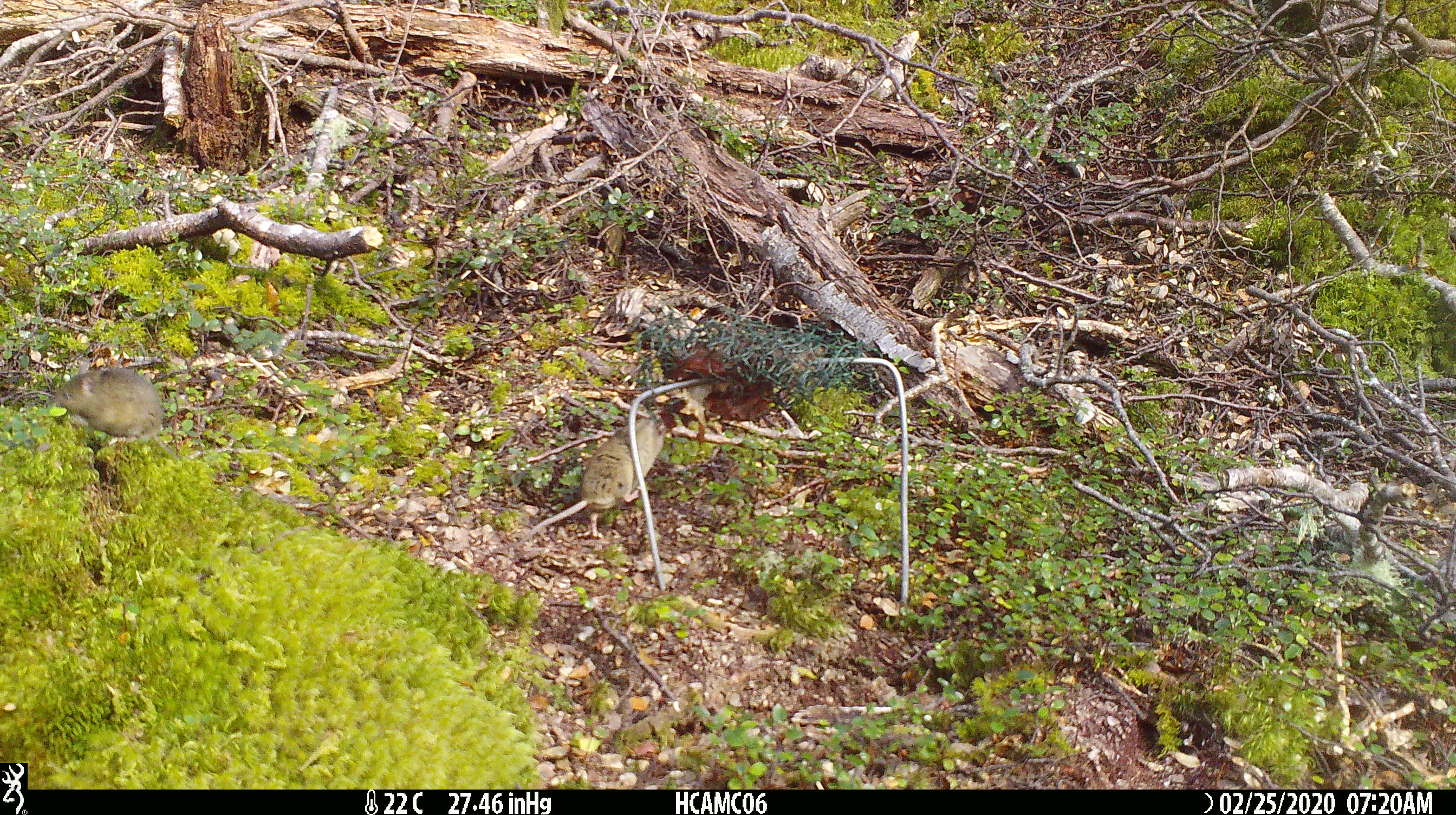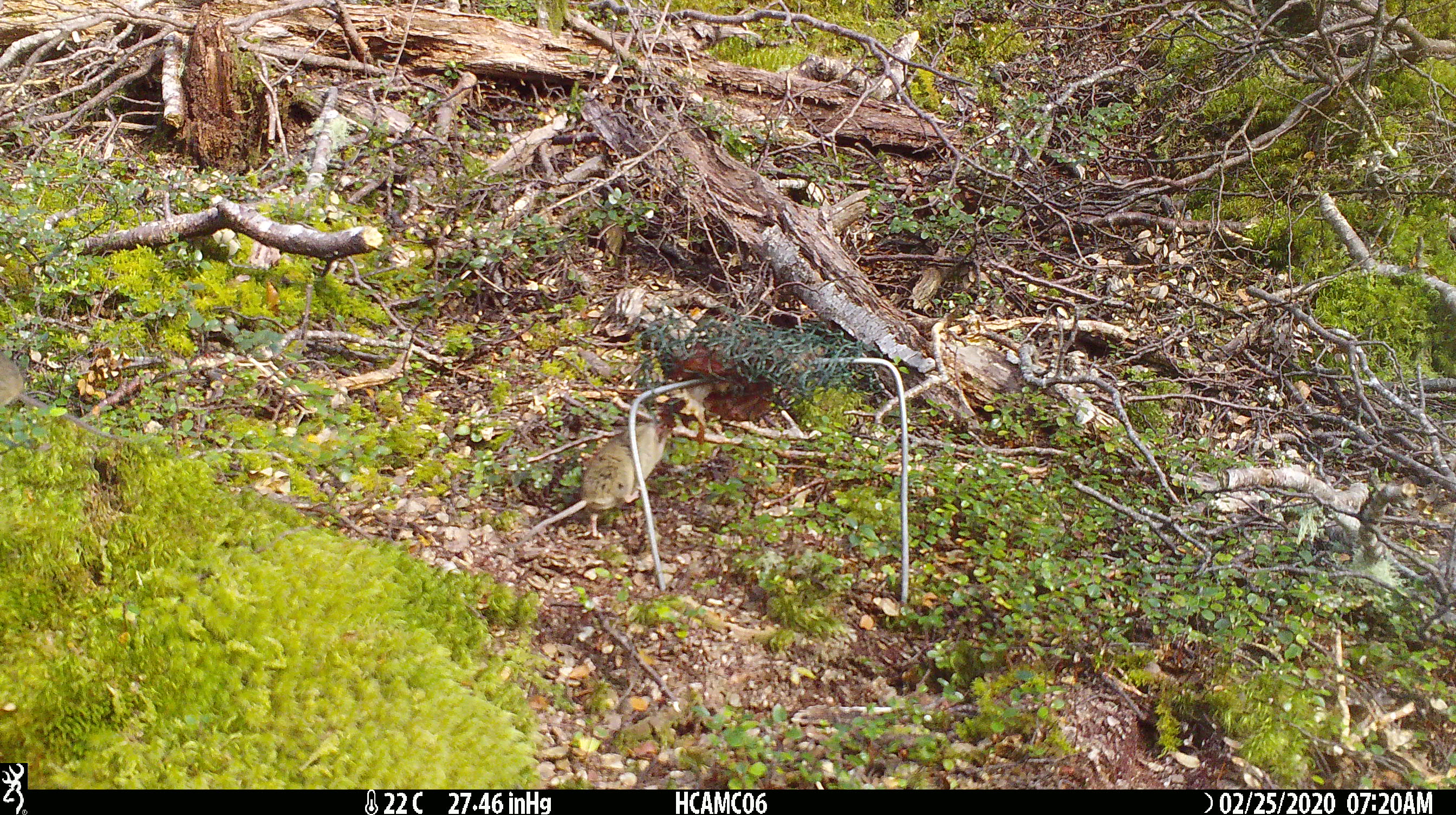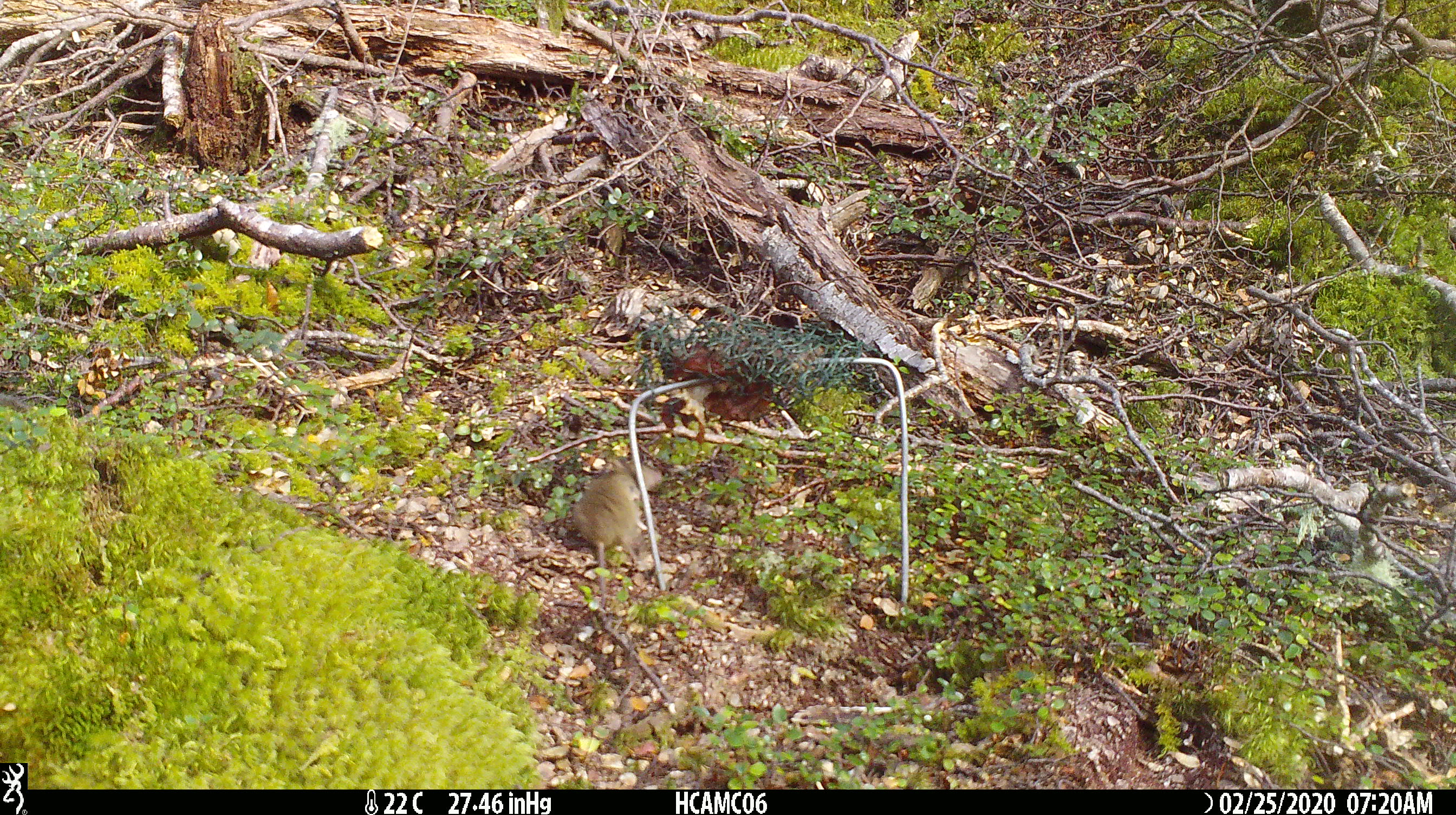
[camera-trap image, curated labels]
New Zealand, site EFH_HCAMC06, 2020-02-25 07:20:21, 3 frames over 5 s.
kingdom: Animalia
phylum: Chordata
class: Mammalia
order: Rodentia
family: Muridae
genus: Mus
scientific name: Mus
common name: mouse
Mouse (Mus).